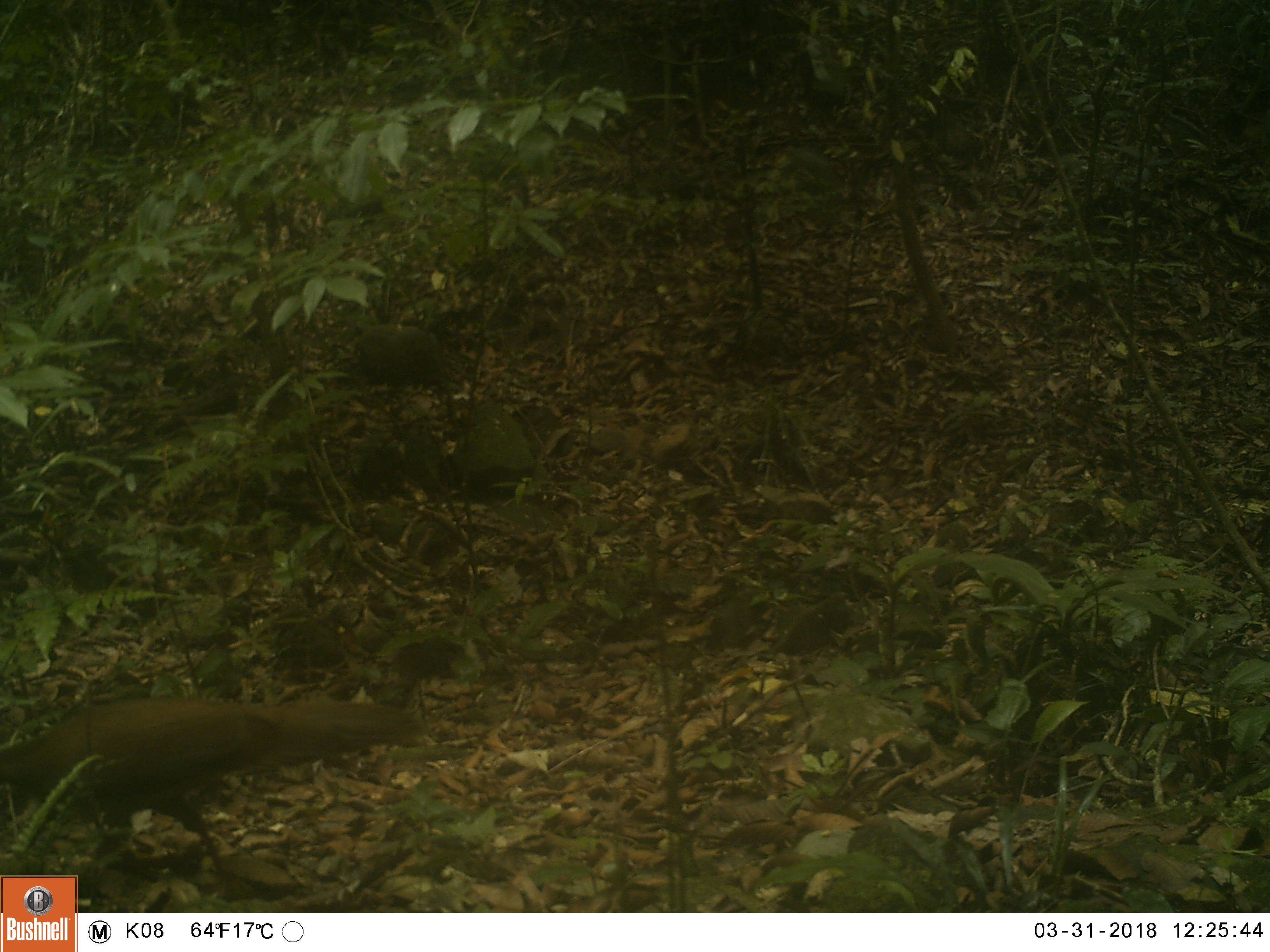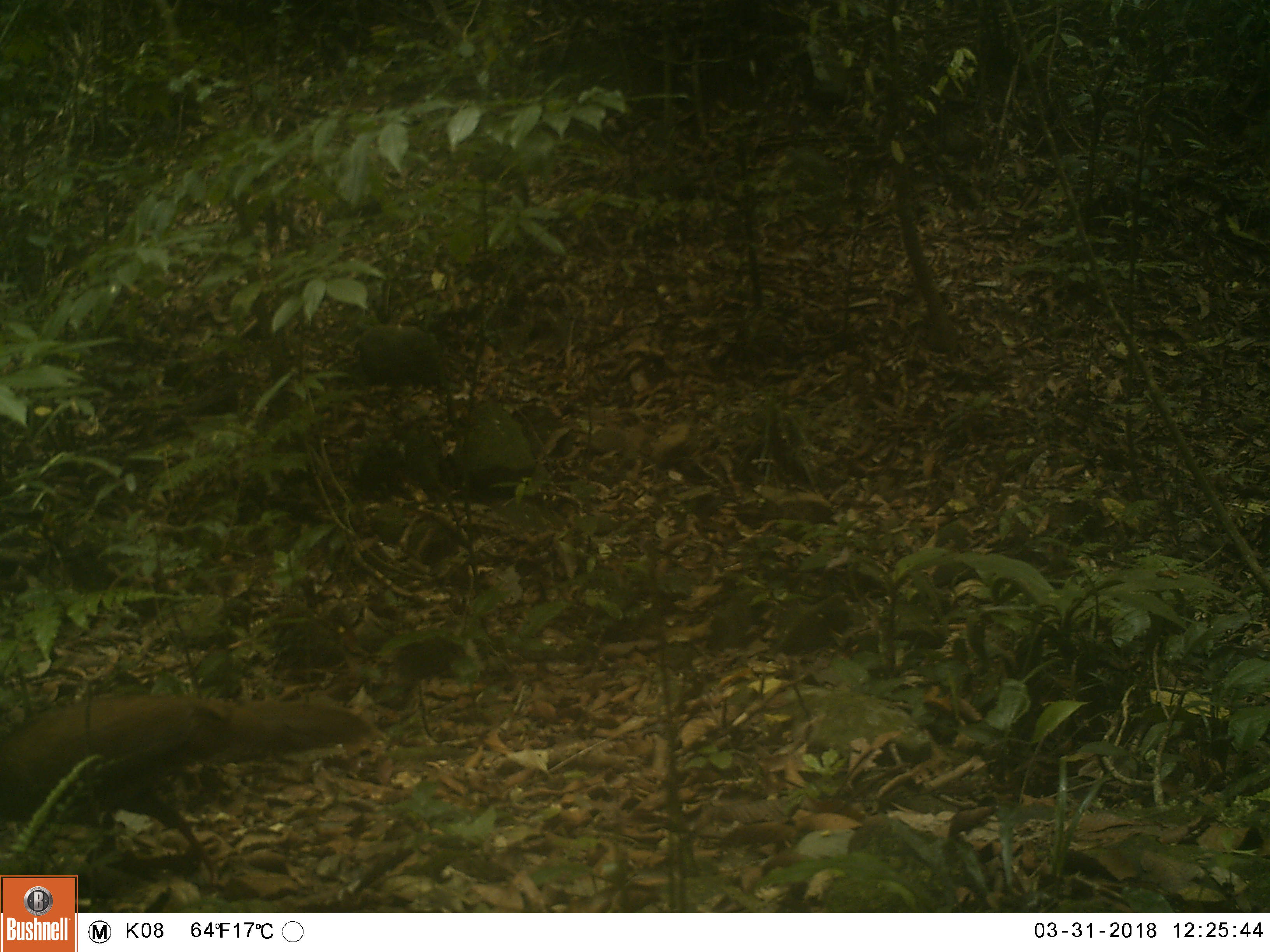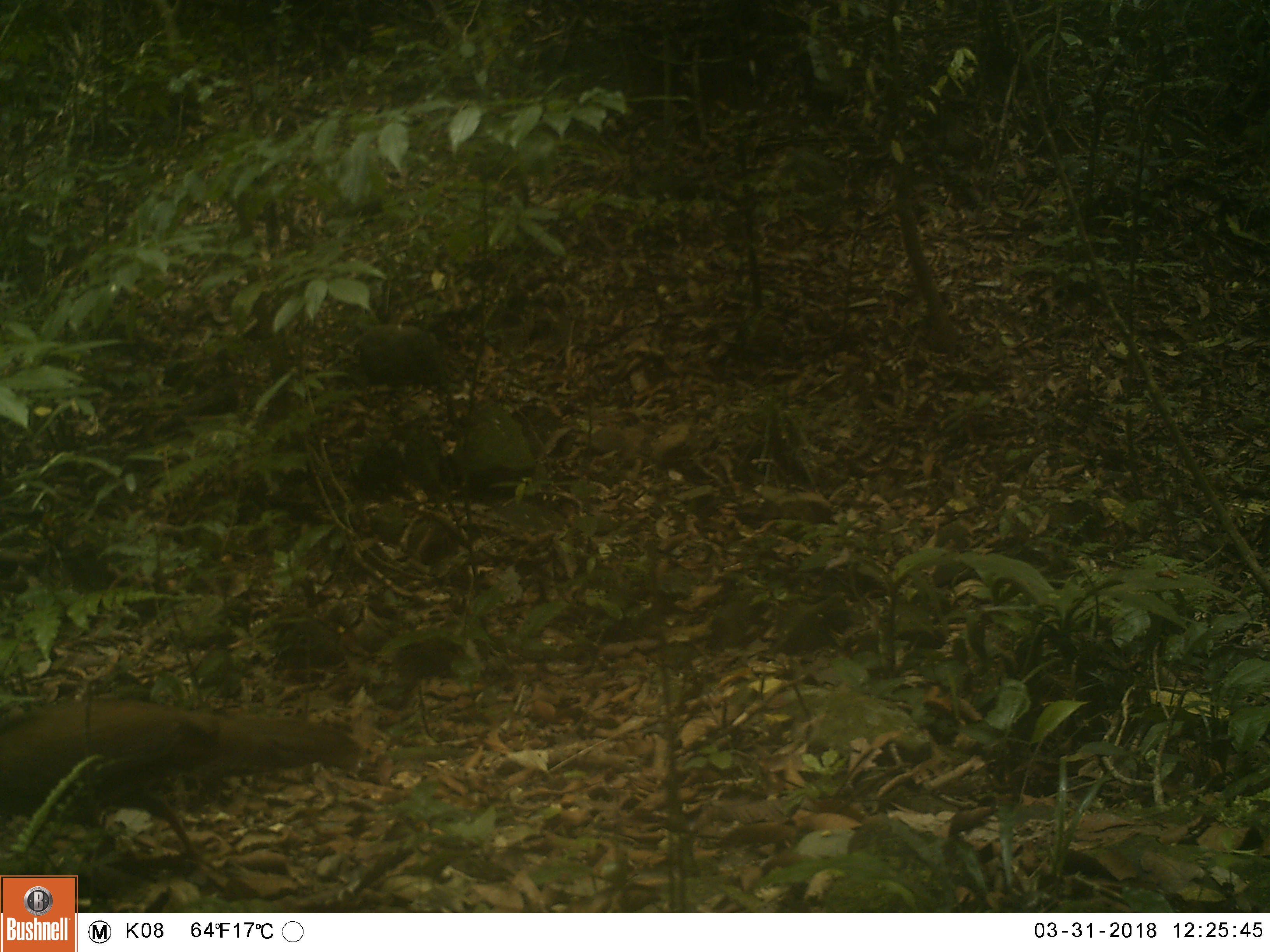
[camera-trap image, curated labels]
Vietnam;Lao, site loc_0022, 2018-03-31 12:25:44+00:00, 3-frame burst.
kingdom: Animalia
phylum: Chordata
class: Aves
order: Galliformes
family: Phasianidae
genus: Lophura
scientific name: Lophura nycthemera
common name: silver pheasant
Silver pheasant (Lophura nycthemera). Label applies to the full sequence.